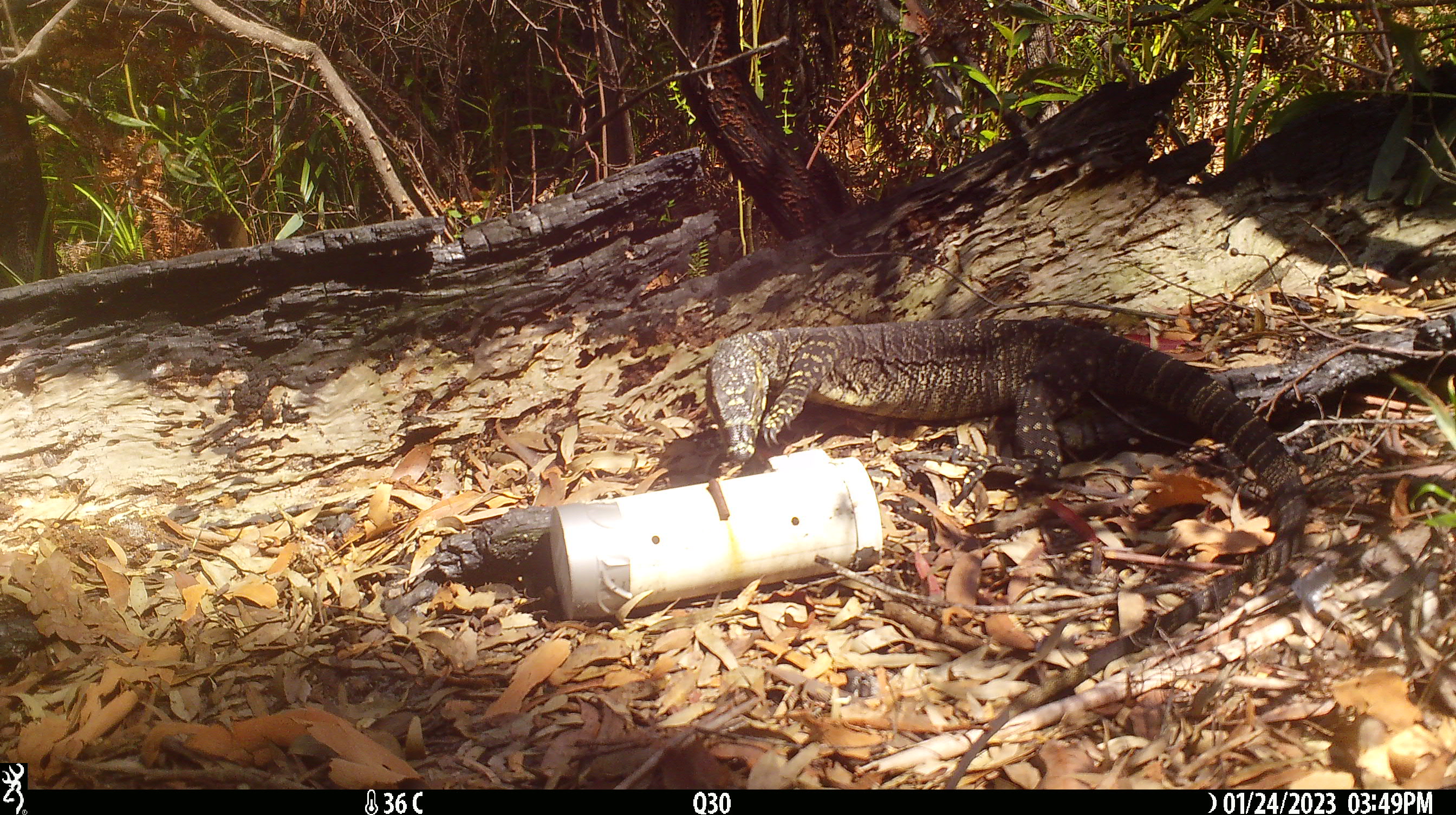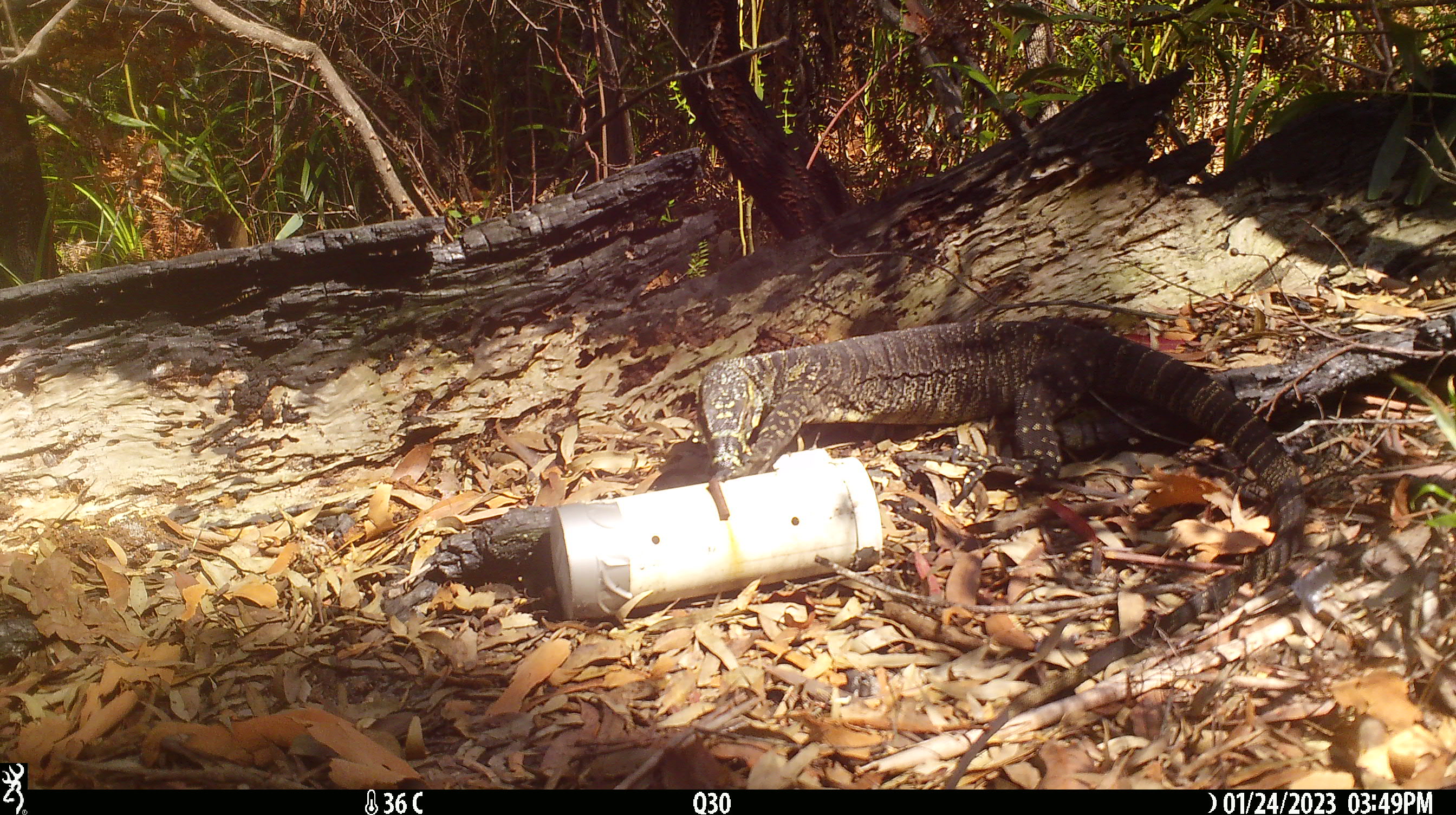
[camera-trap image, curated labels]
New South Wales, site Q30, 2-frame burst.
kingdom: Animalia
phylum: Chordata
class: Reptilia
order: Squamata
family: Varanidae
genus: Varanus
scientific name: Varanus varius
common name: lace monitor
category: goanna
Goanna (lace monitor) (Varanus varius).